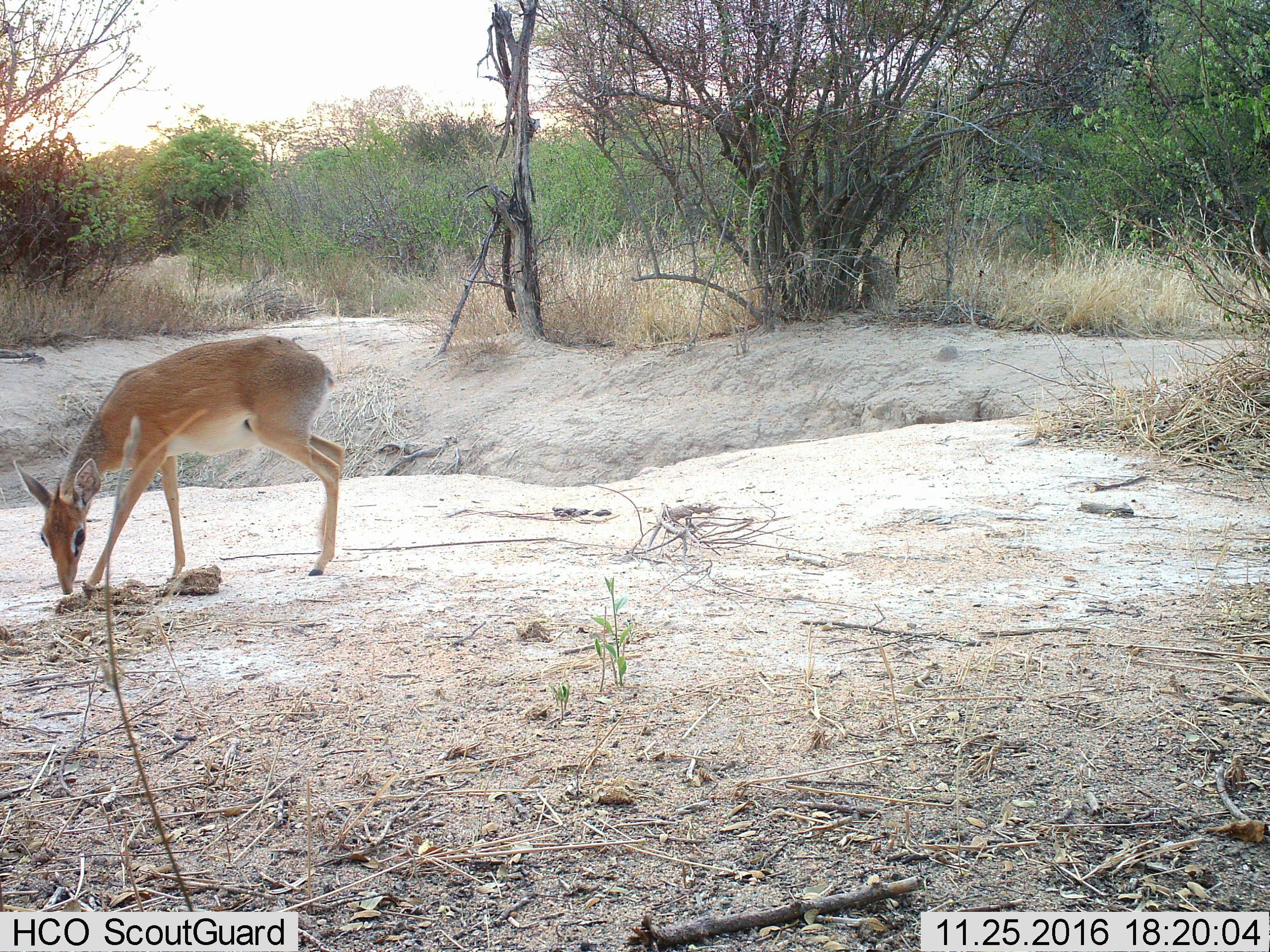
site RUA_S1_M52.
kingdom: Animalia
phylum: Chordata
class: Mammalia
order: Artiodactyla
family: Bovidae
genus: Madoqua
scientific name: Madoqua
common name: dik-dik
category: dikdik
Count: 1.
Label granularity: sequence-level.